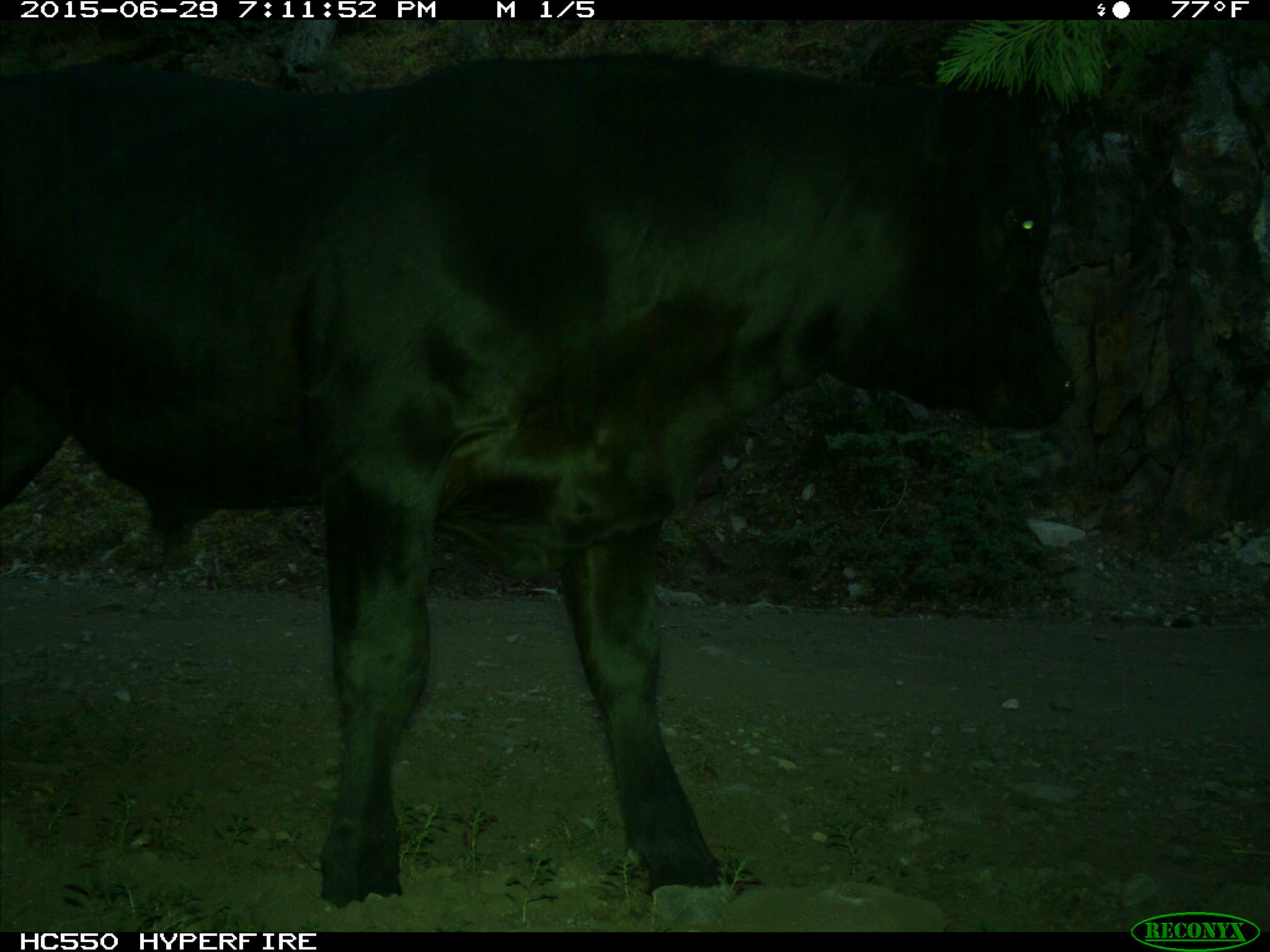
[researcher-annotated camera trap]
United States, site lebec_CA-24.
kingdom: Animalia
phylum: Chordata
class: Mammalia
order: Artiodactyla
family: Bovidae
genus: Bos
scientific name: Bos taurus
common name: domestic cow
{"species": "Bos taurus (domestic cow)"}